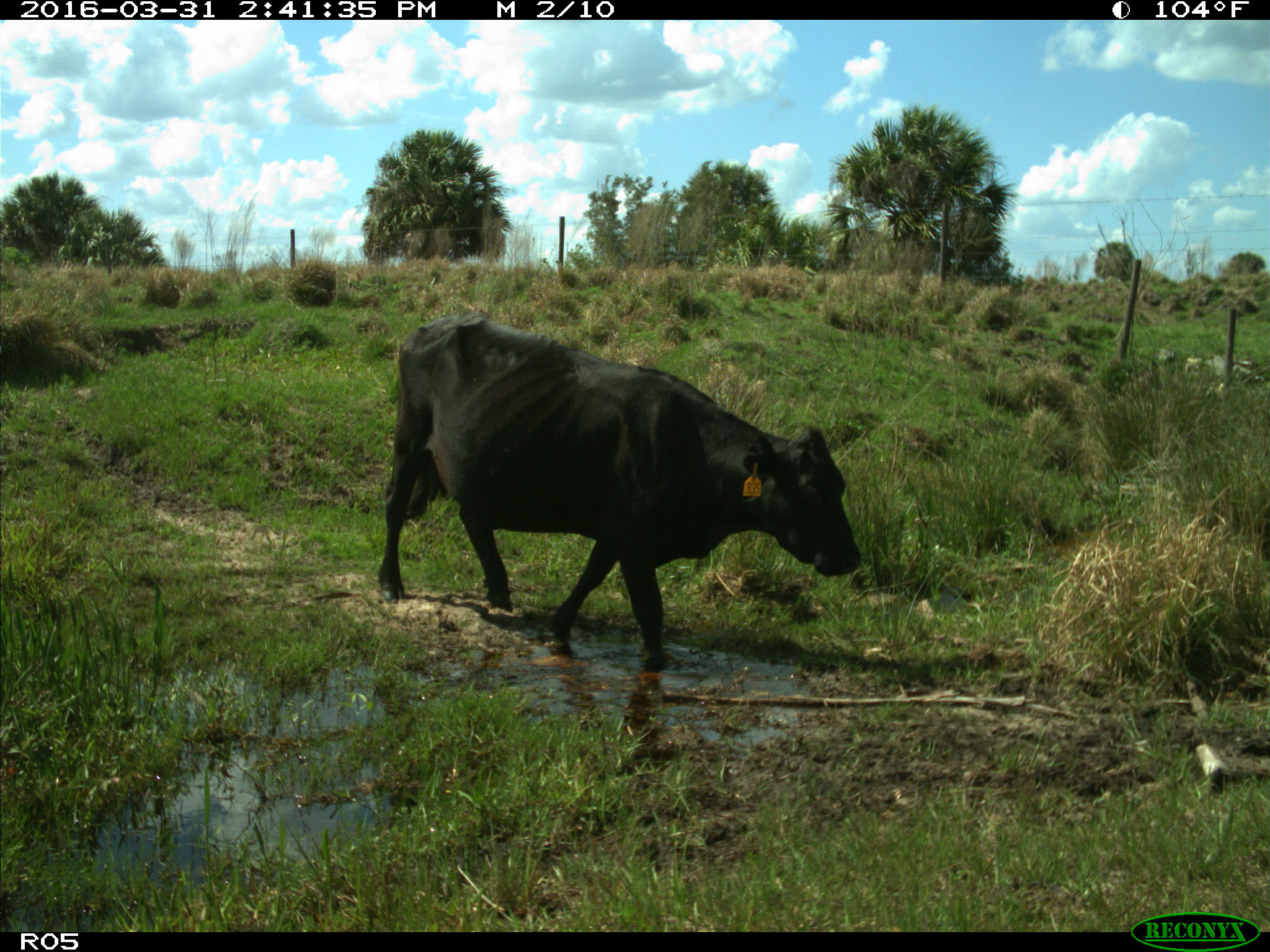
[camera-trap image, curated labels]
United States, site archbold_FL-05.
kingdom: Animalia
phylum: Chordata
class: Mammalia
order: Artiodactyla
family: Bovidae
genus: Bos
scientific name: Bos taurus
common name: domestic cow